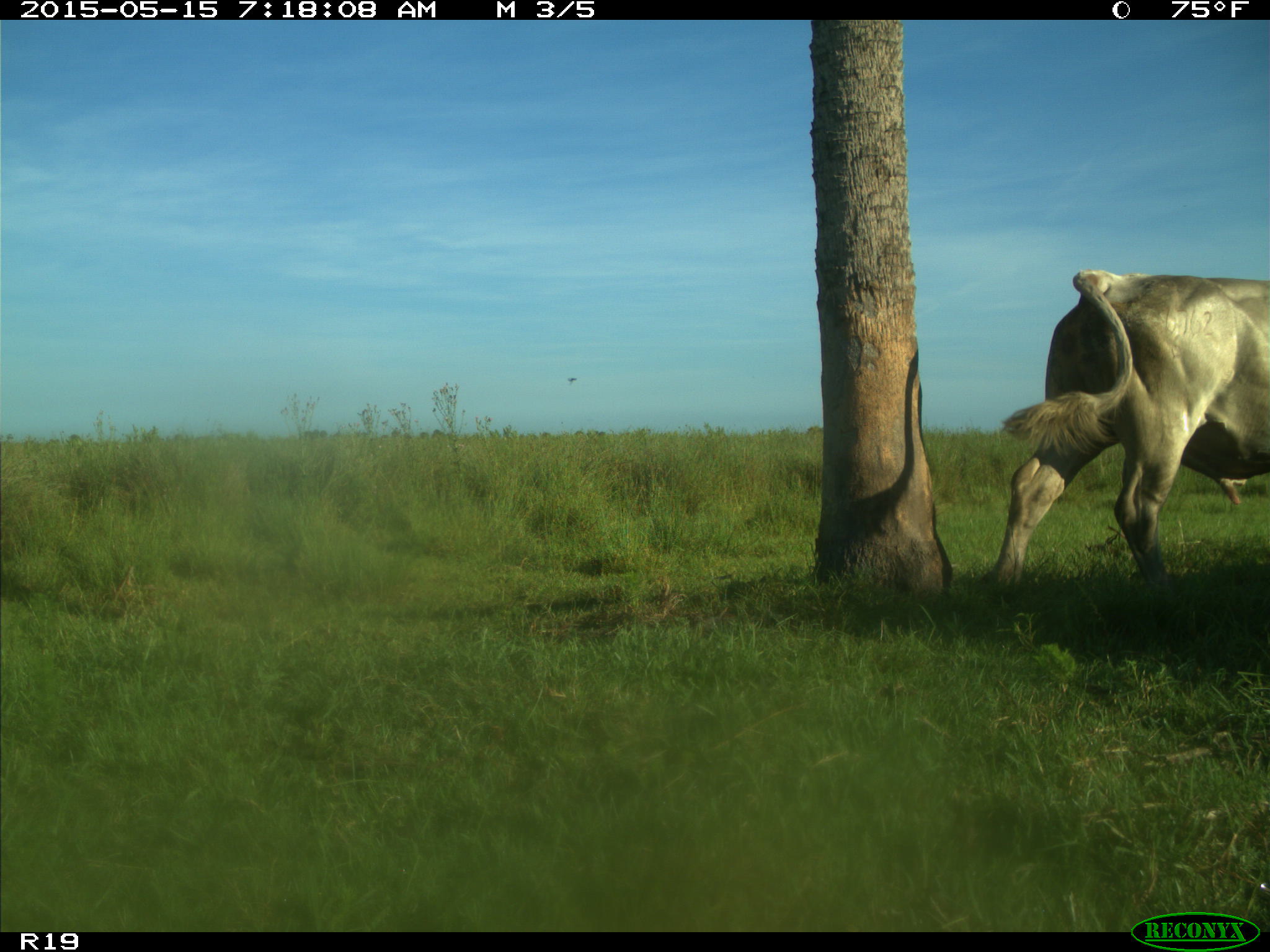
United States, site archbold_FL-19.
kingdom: Animalia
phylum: Chordata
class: Mammalia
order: Artiodactyla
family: Bovidae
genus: Bos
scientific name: Bos taurus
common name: domestic cow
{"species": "Bos taurus (domestic cow)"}